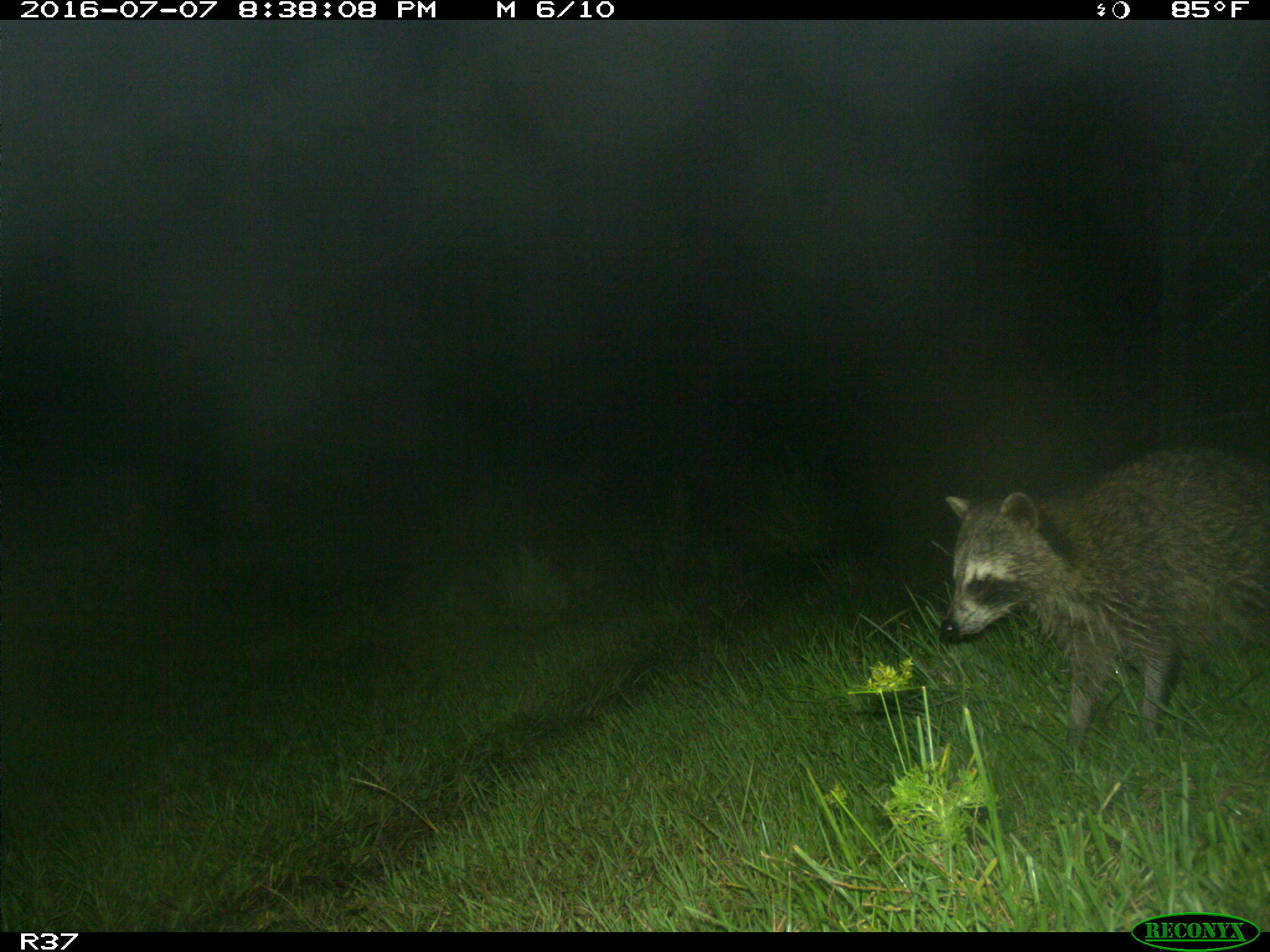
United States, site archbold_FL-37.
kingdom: Animalia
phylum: Chordata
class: Mammalia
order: Carnivora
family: Procyonidae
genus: Procyon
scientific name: Procyon lotor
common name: common raccoon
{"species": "Procyon lotor (common raccoon)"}